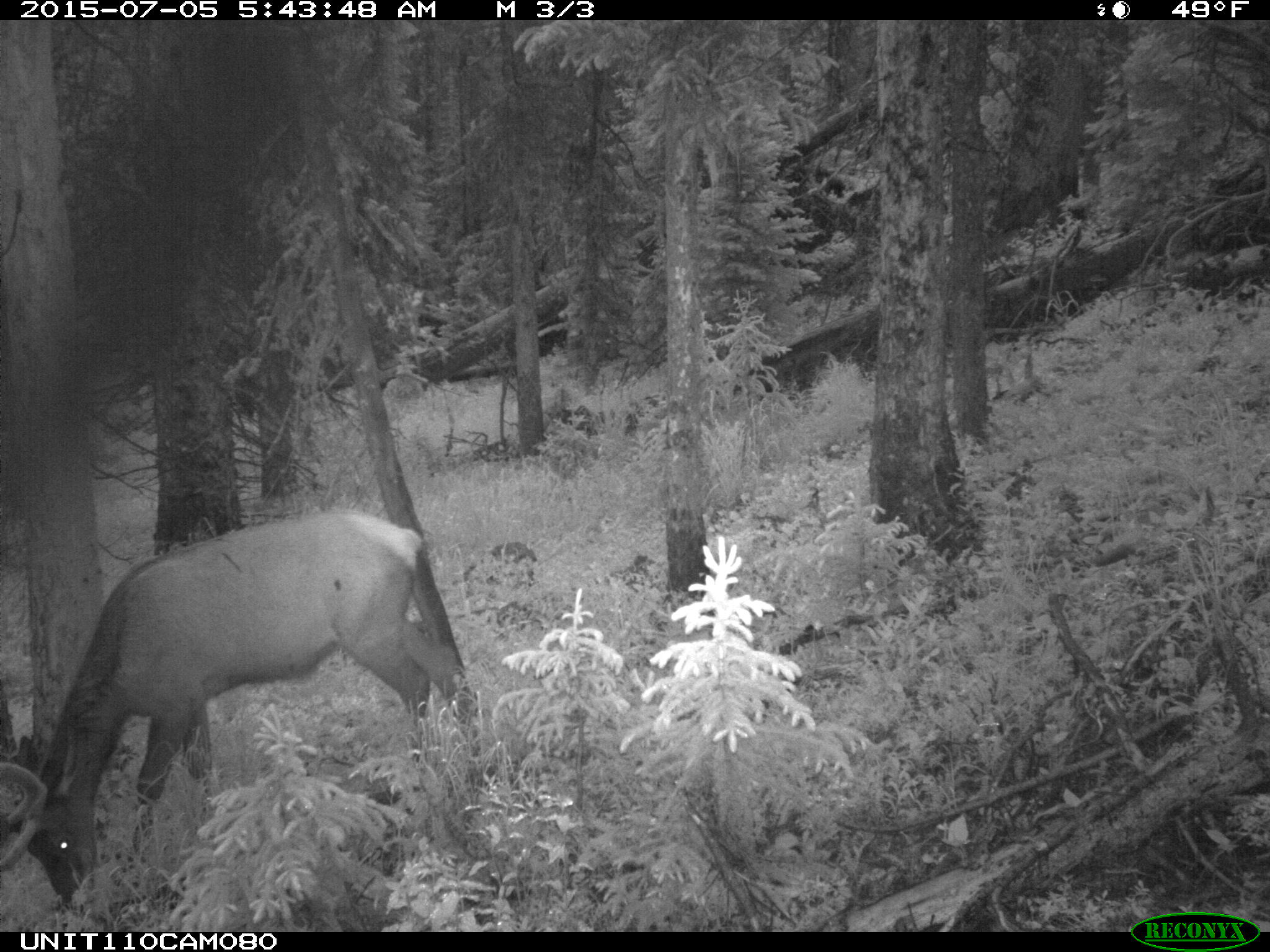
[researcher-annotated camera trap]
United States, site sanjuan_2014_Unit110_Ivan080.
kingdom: Animalia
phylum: Chordata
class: Mammalia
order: Artiodactyla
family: Cervidae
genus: Cervus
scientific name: Cervus elaphus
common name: red deer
Cervus elaphus (red deer).